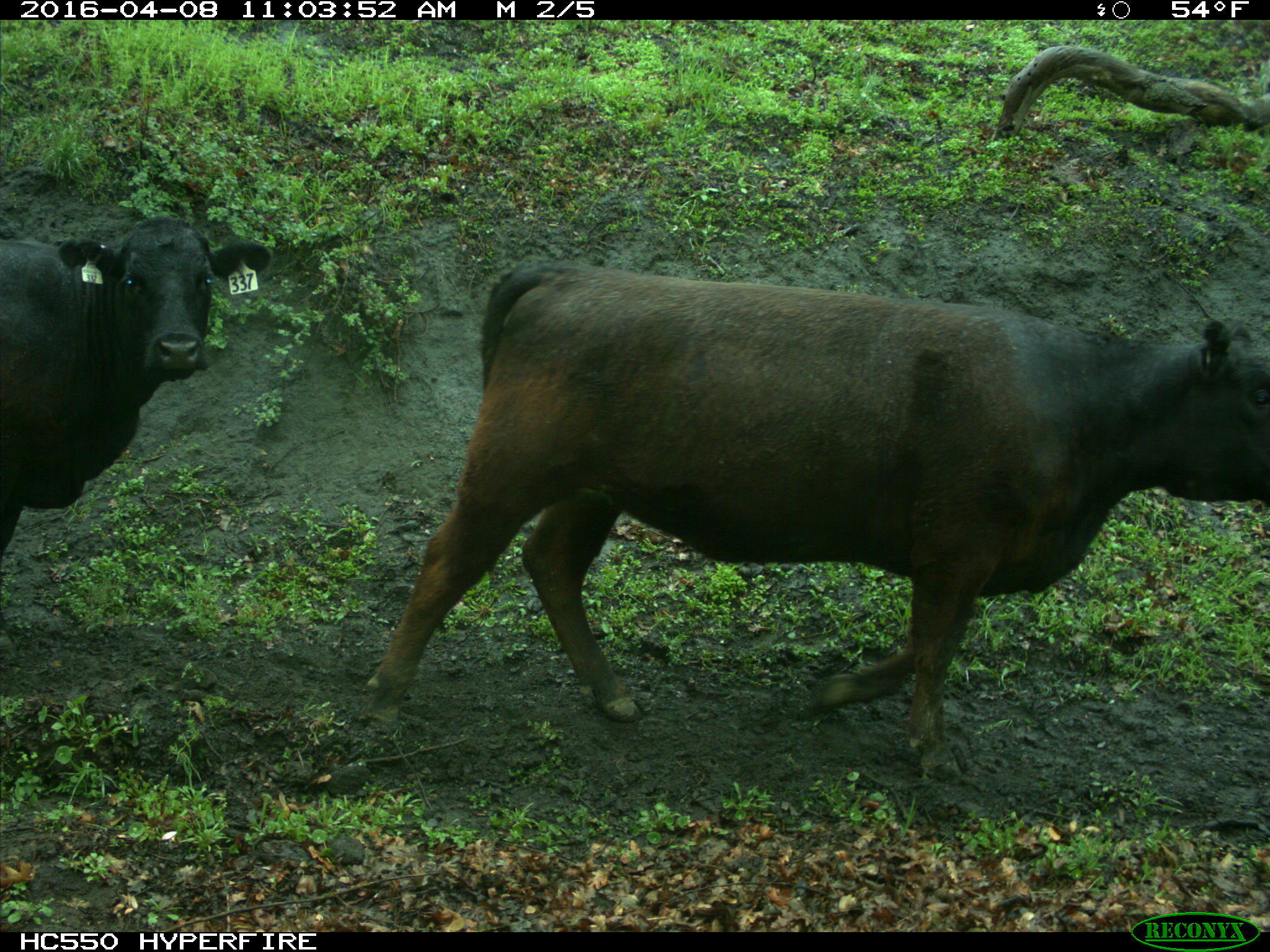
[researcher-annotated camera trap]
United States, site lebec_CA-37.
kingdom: Animalia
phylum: Chordata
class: Mammalia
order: Artiodactyla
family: Bovidae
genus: Bos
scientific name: Bos taurus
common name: domestic cow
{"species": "Bos taurus (domestic cow)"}